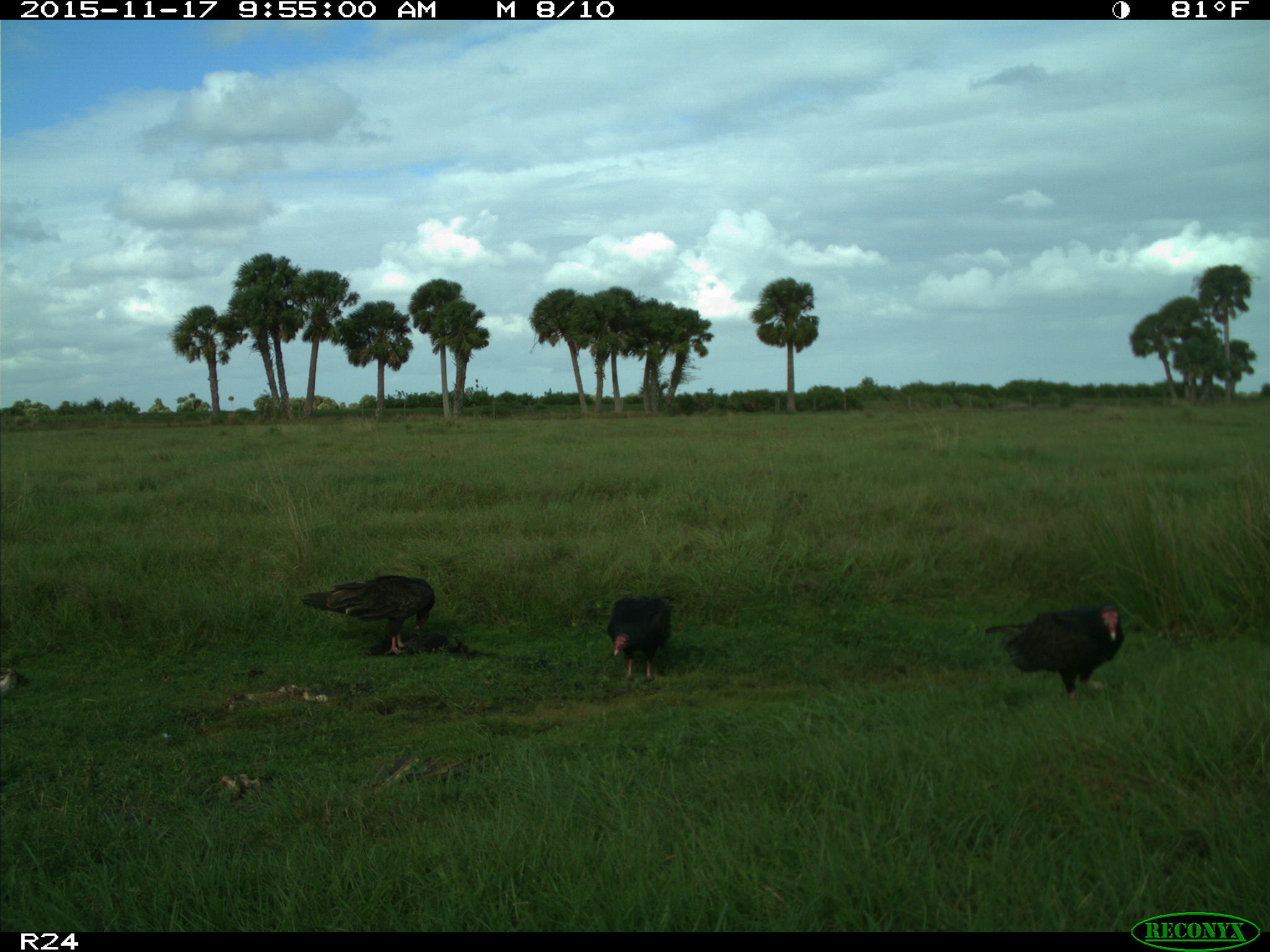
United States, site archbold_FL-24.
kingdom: Animalia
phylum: Chordata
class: Aves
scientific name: Aves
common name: birds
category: unidentified bird